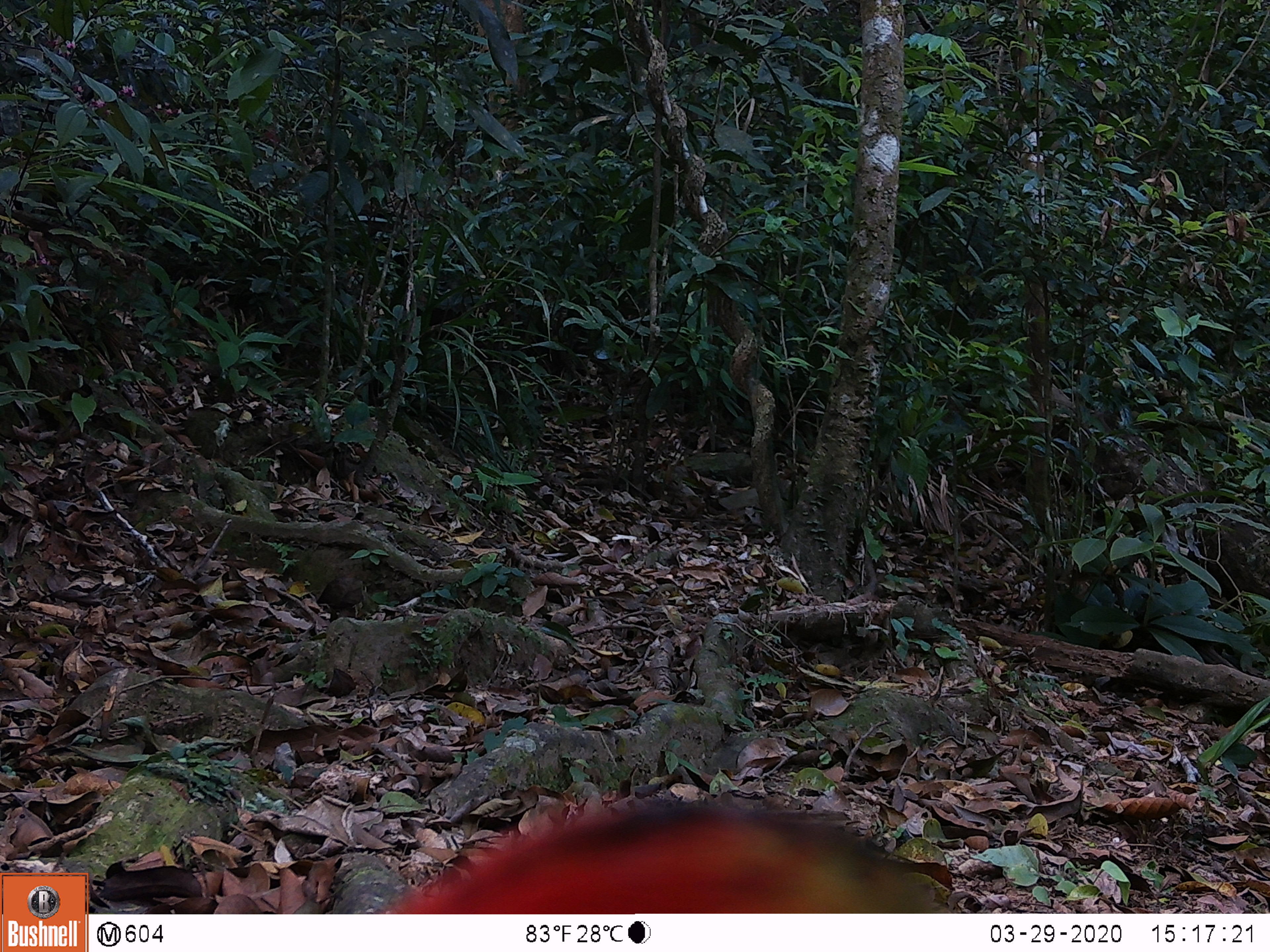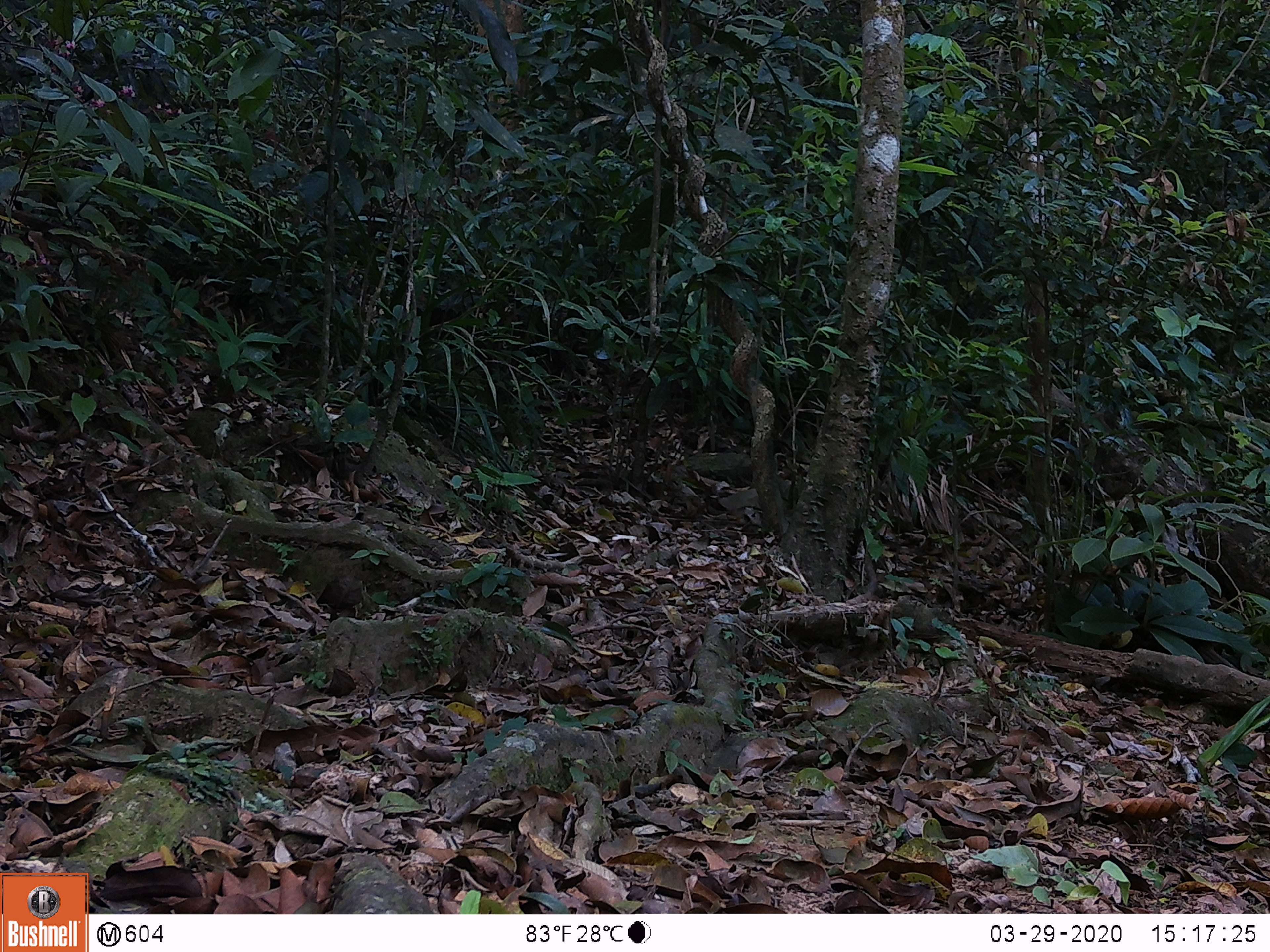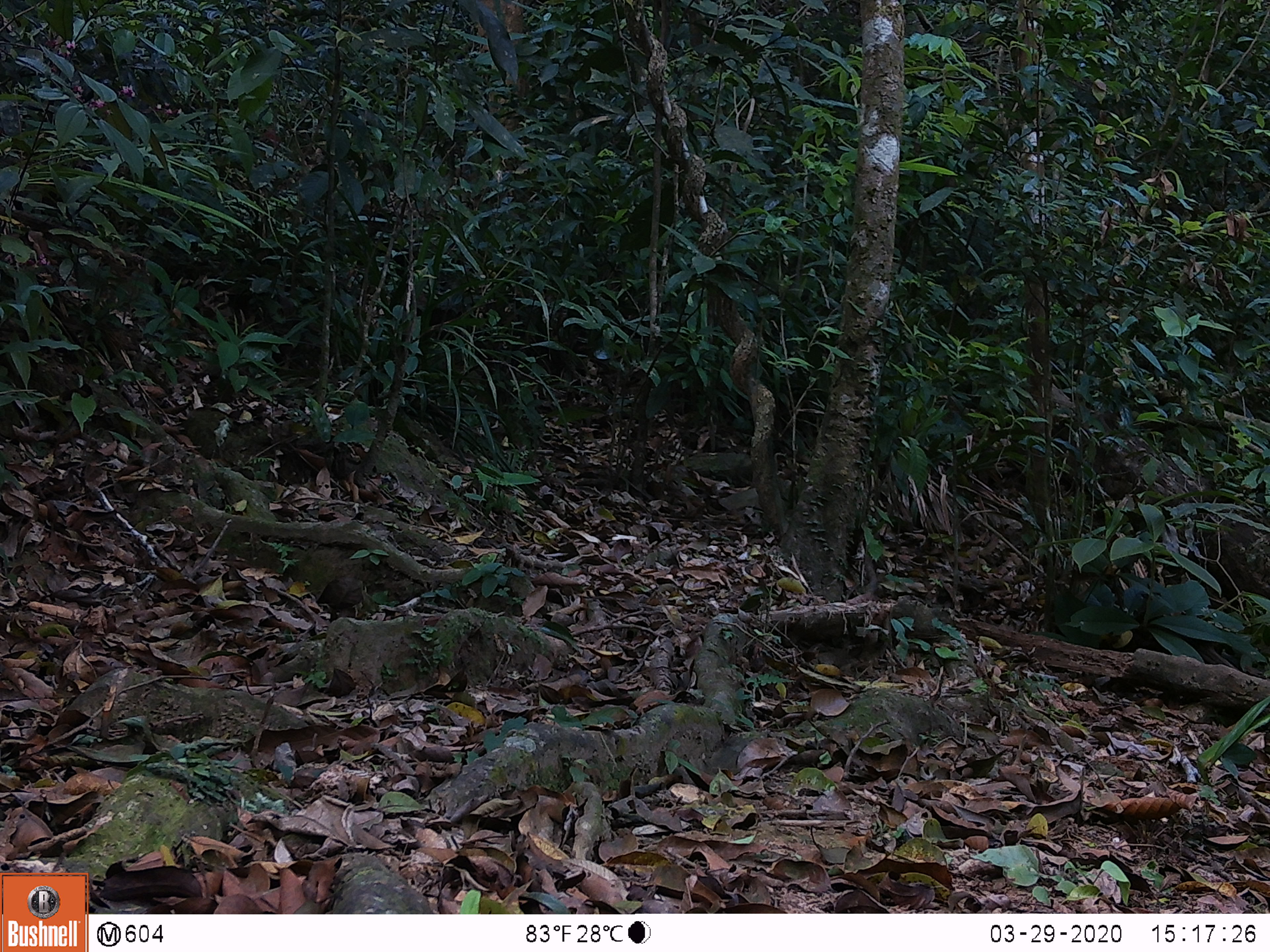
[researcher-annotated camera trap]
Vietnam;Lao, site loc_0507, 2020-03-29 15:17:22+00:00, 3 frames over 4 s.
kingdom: Animalia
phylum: Chordata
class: Aves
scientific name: Aves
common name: bird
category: unidentified bird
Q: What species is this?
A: Unidentified bird (bird) (Aves).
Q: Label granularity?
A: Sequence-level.